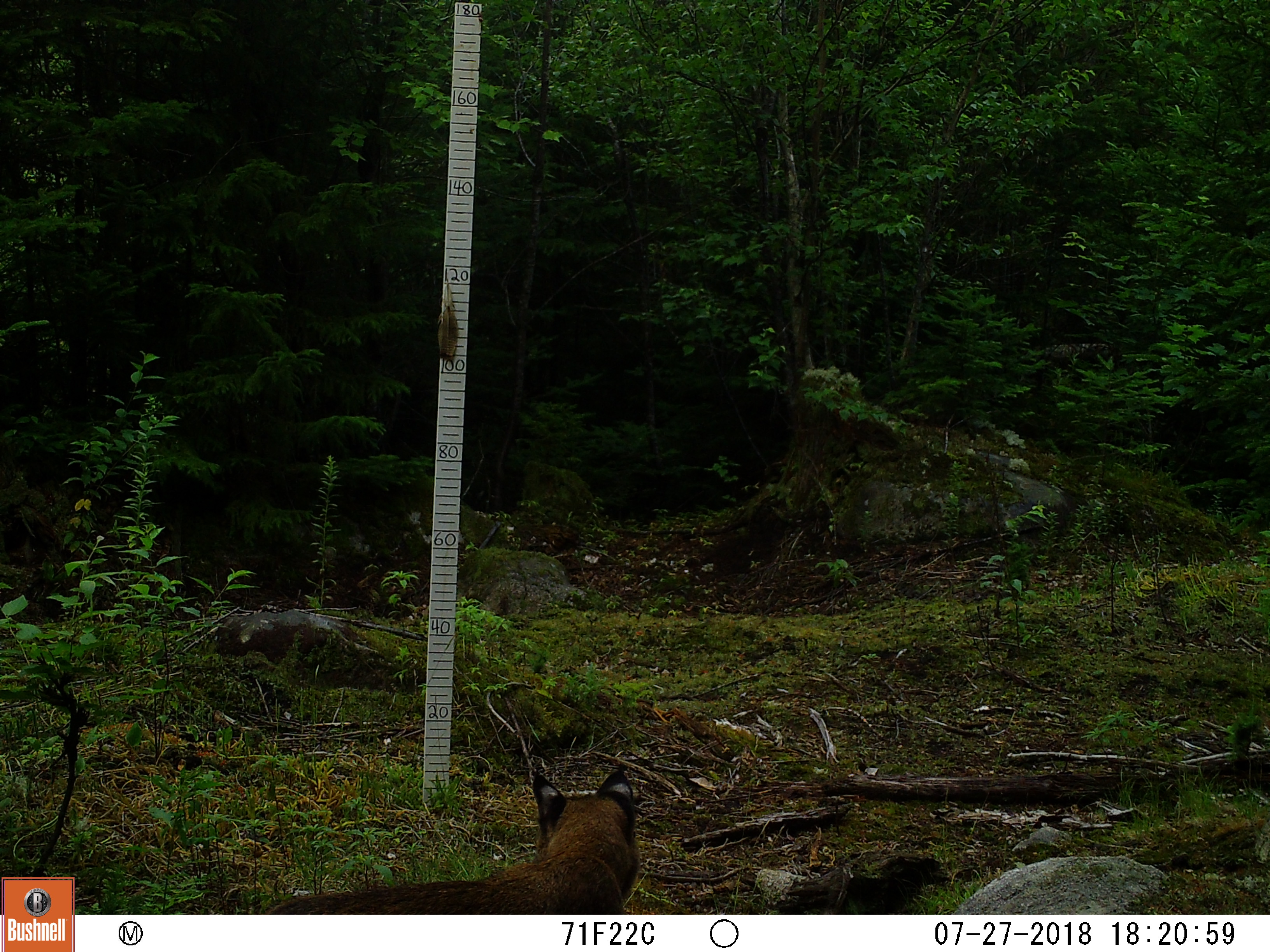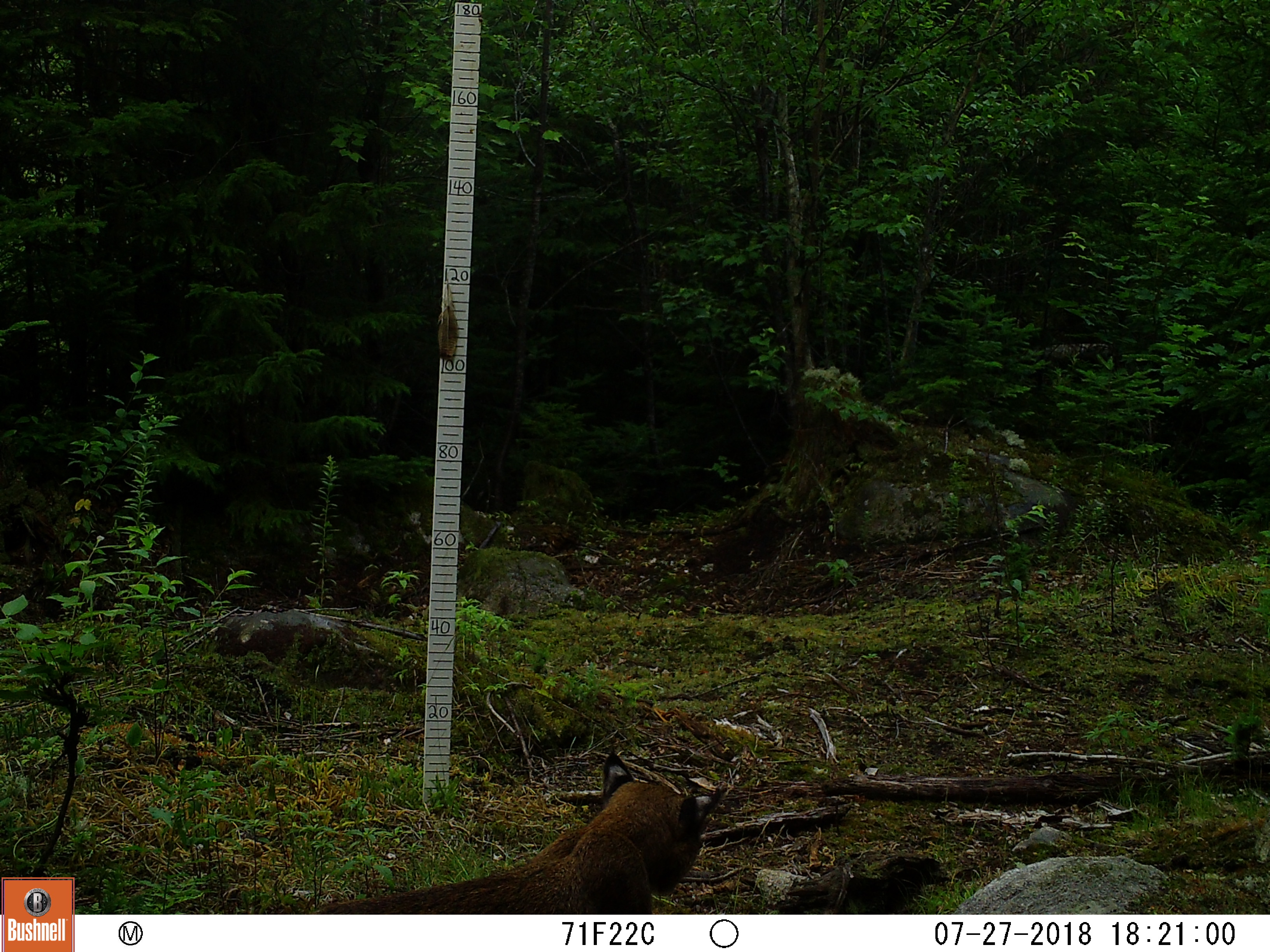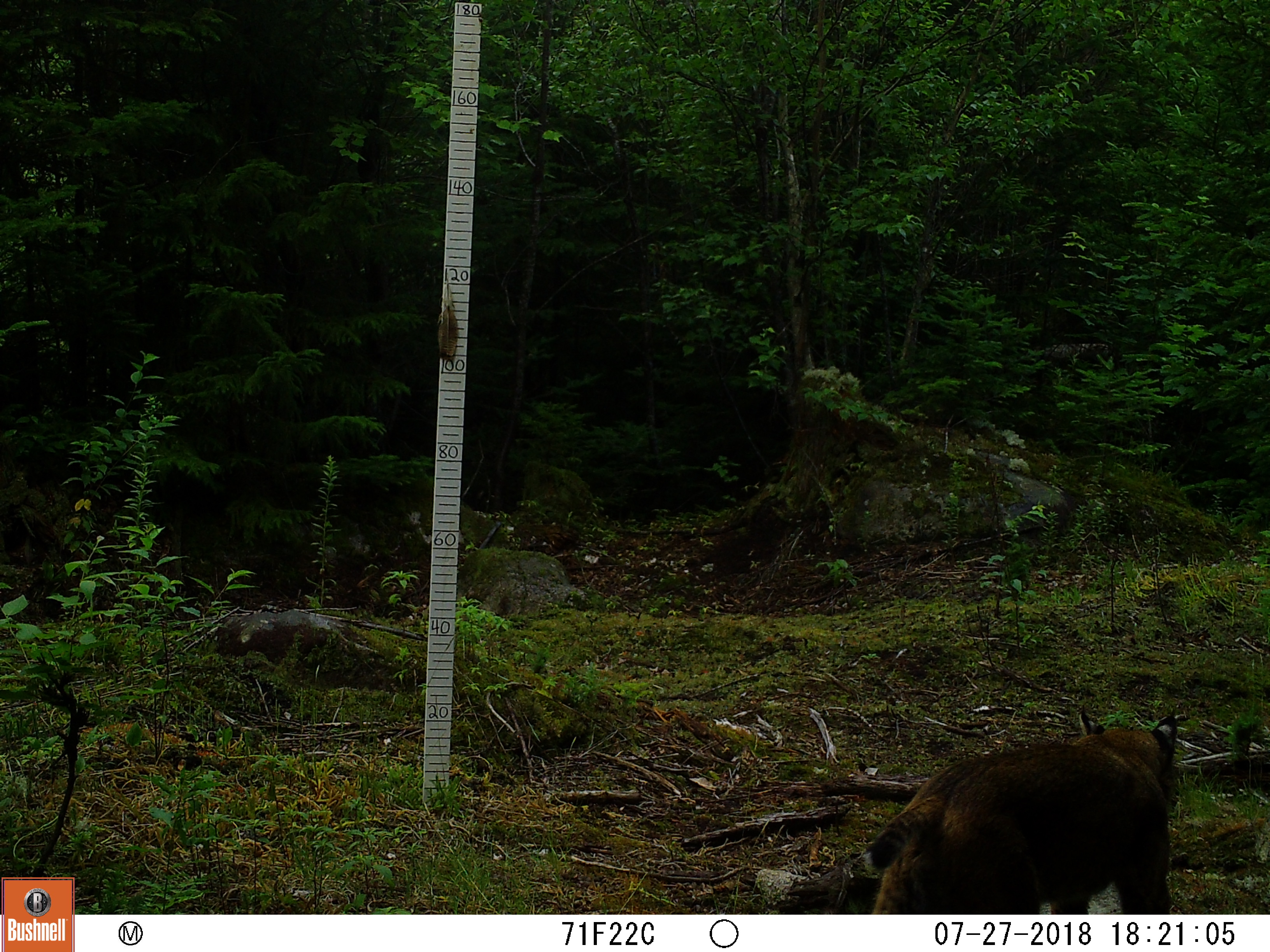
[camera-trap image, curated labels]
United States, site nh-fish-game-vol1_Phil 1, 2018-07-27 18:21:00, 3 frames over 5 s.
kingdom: Animalia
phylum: Chordata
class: Mammalia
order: Carnivora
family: Felidae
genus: Lynx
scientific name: Lynx rufus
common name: bobcat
Bobcat (Lynx rufus).